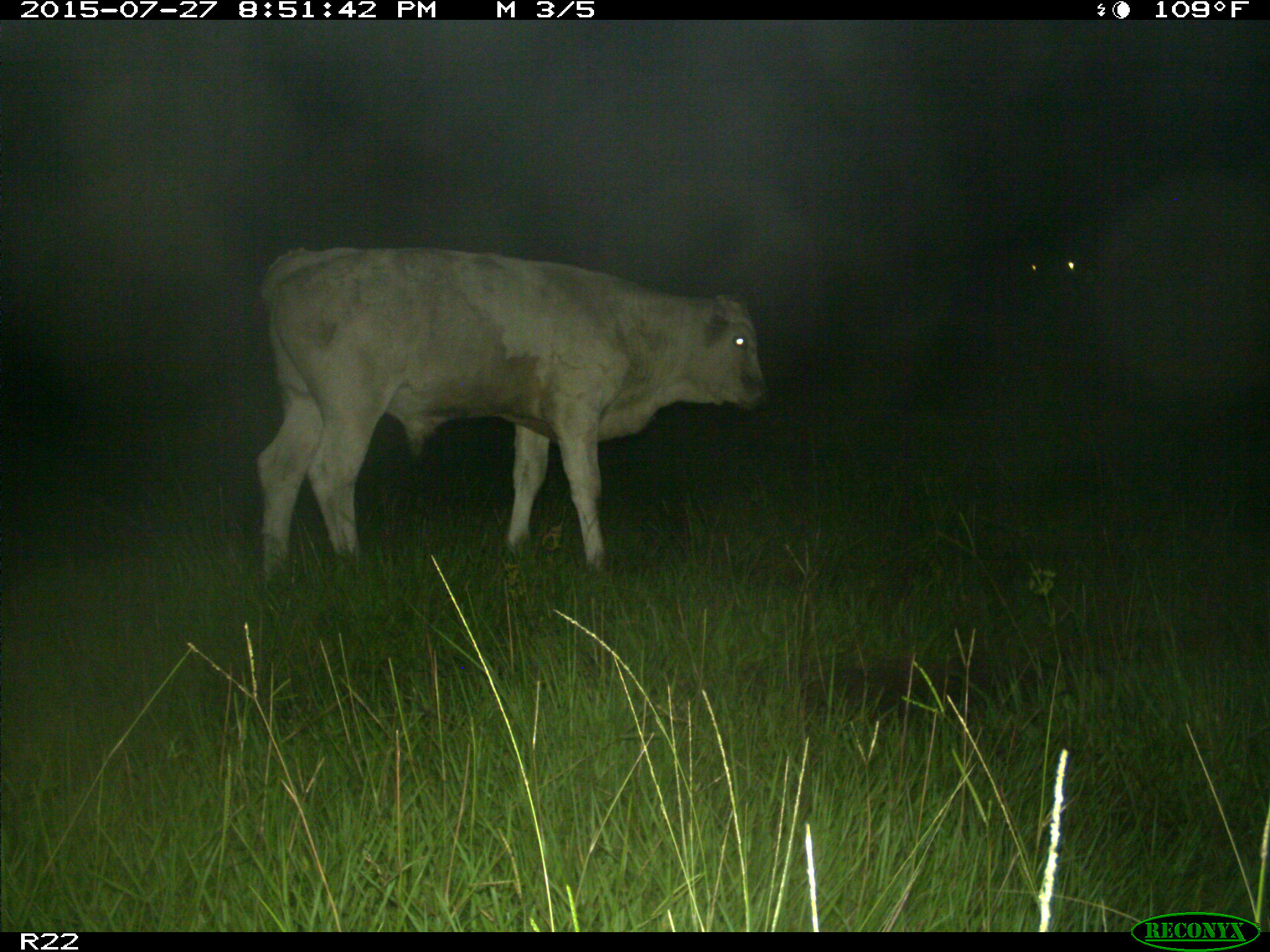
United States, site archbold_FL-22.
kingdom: Animalia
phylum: Chordata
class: Mammalia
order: Artiodactyla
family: Bovidae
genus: Bos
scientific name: Bos taurus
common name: domestic cow